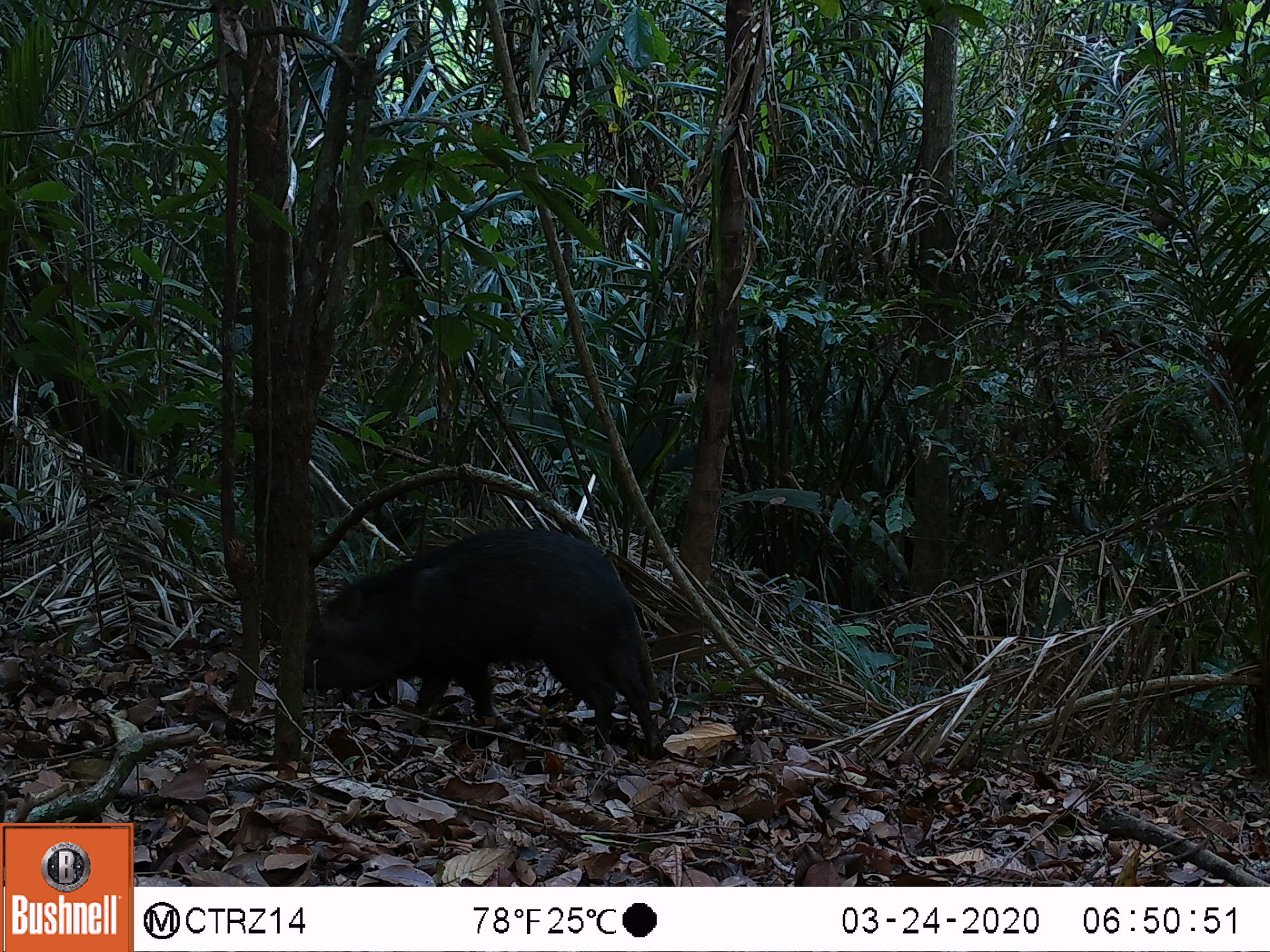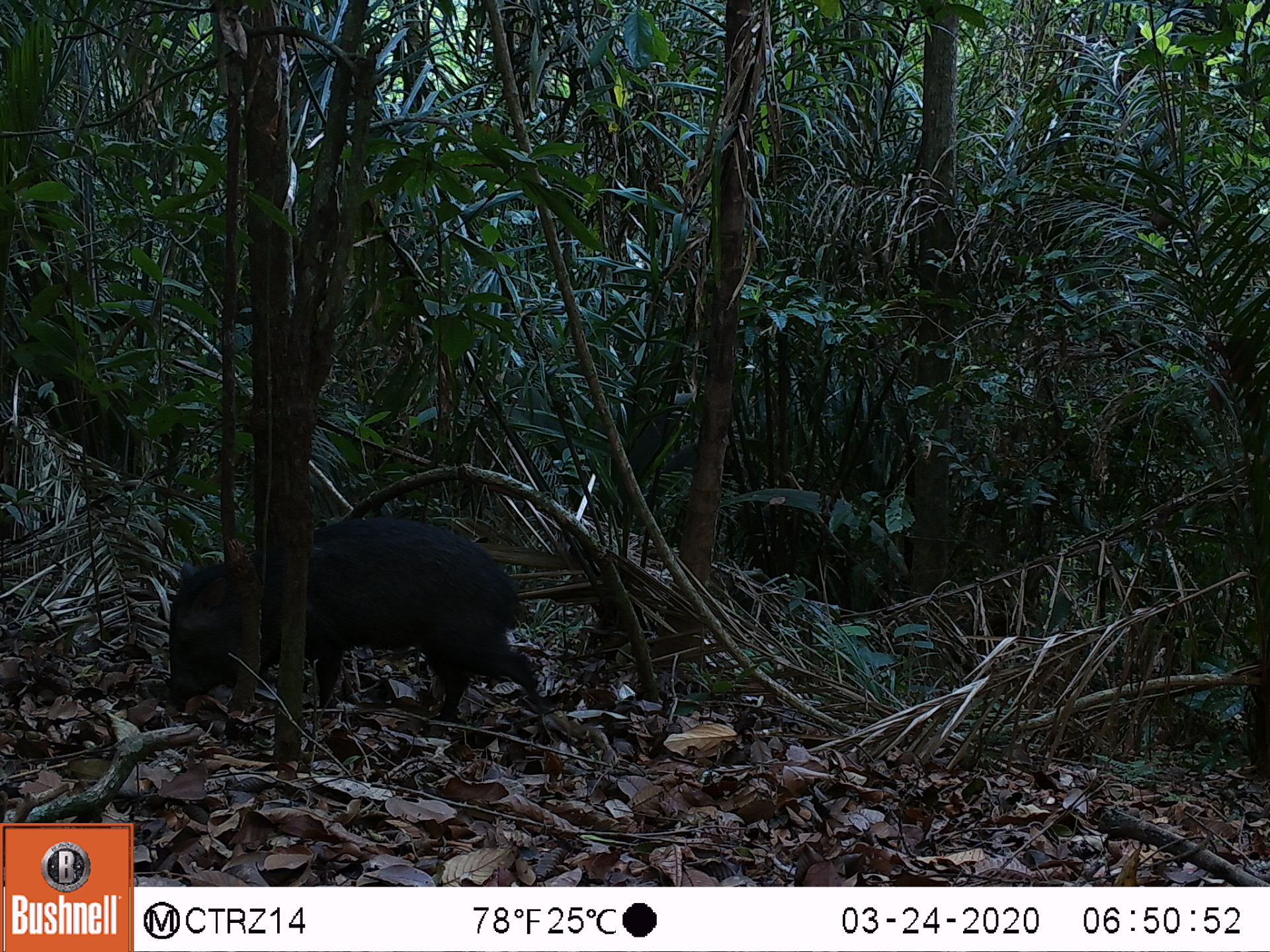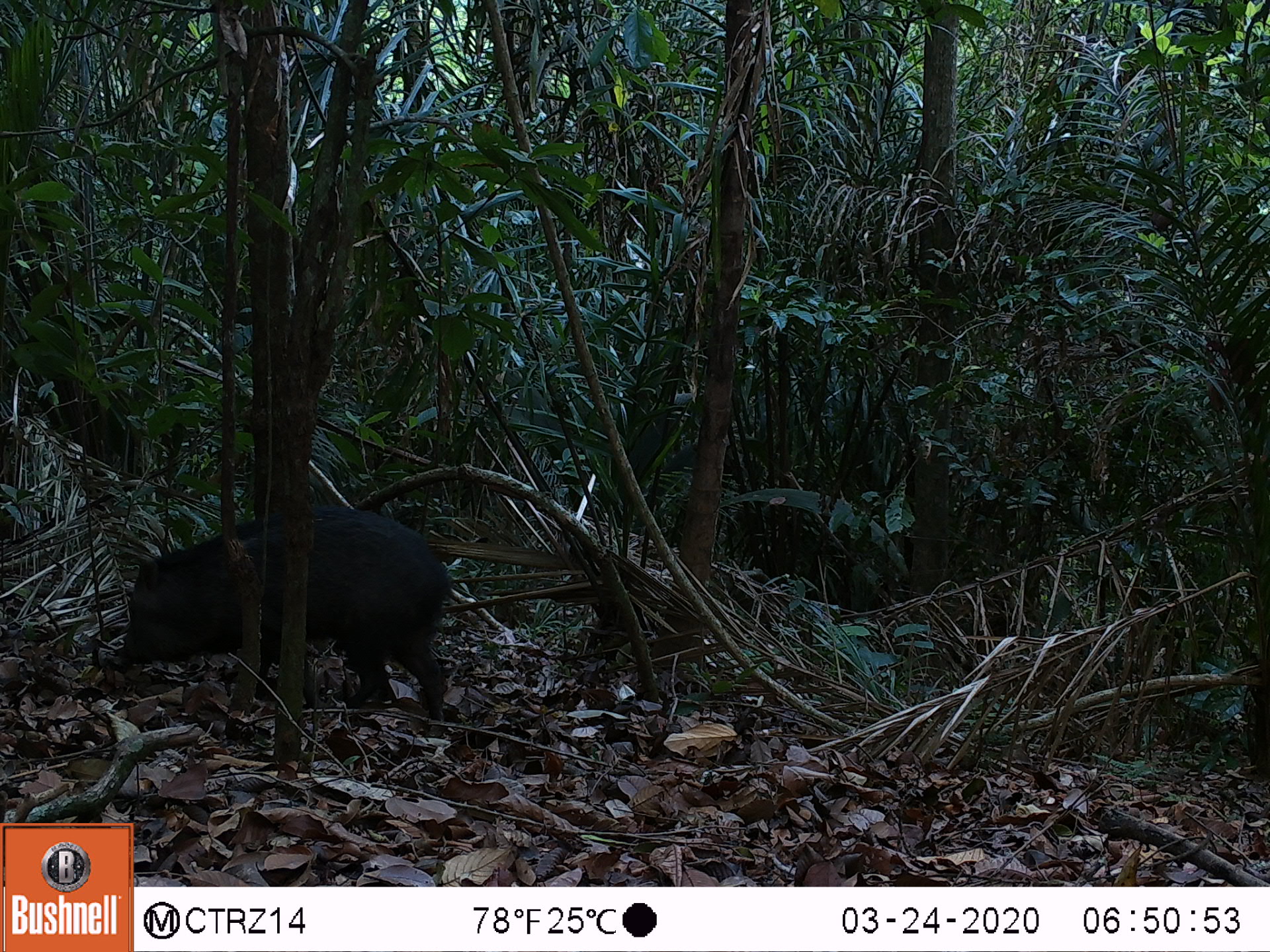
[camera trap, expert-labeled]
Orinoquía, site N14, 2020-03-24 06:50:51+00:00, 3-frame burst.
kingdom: Animalia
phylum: Chordata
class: Mammalia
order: Artiodactyla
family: Tayassuidae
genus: Pecari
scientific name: Pecari tajacu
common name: collared peccary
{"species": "collared peccary (Pecari tajacu)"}